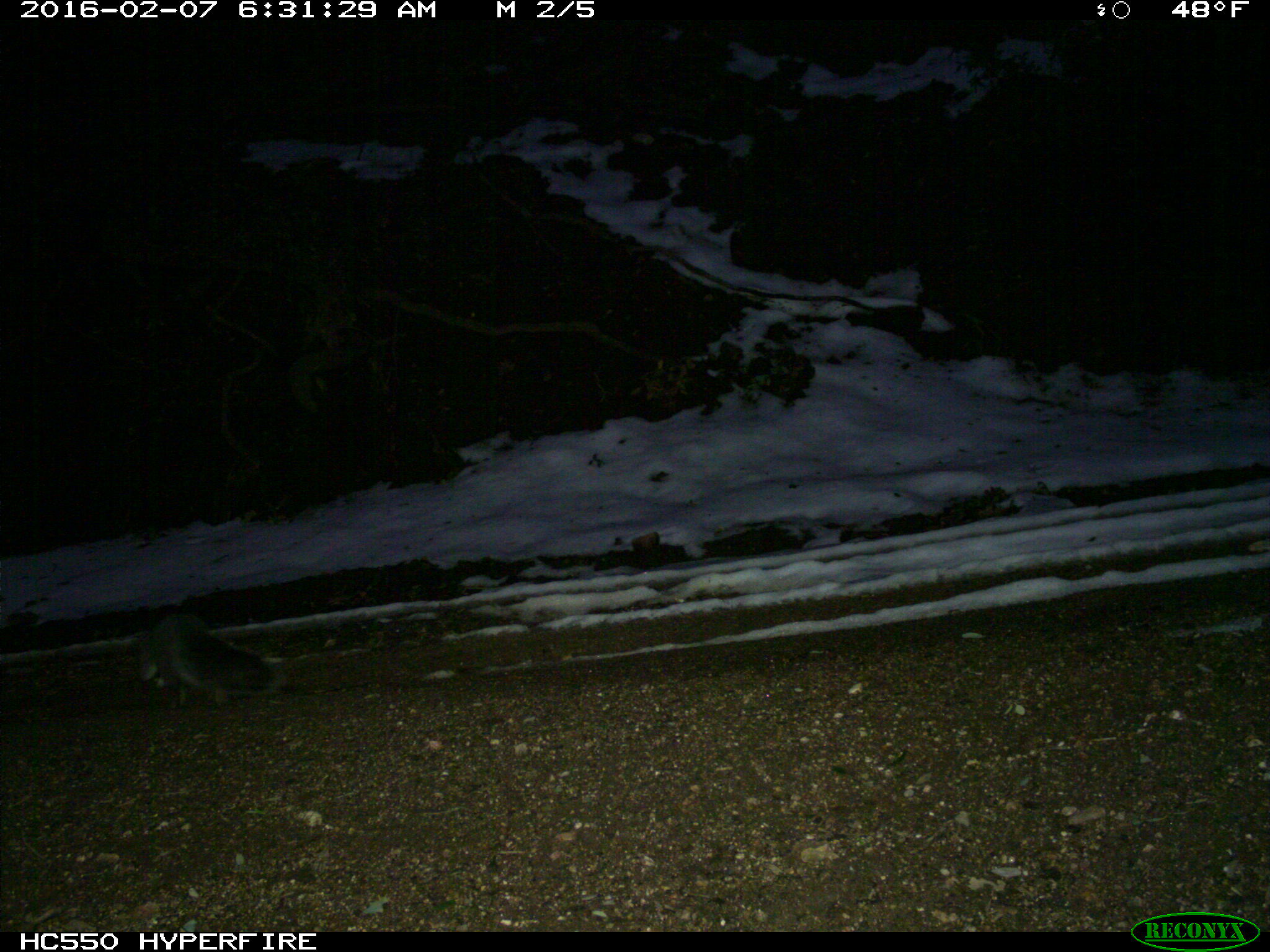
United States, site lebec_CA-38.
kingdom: Animalia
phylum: Chordata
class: Mammalia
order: Rodentia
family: Sciuridae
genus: Sciurus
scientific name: Sciurus carolinensis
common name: eastern gray squirrel